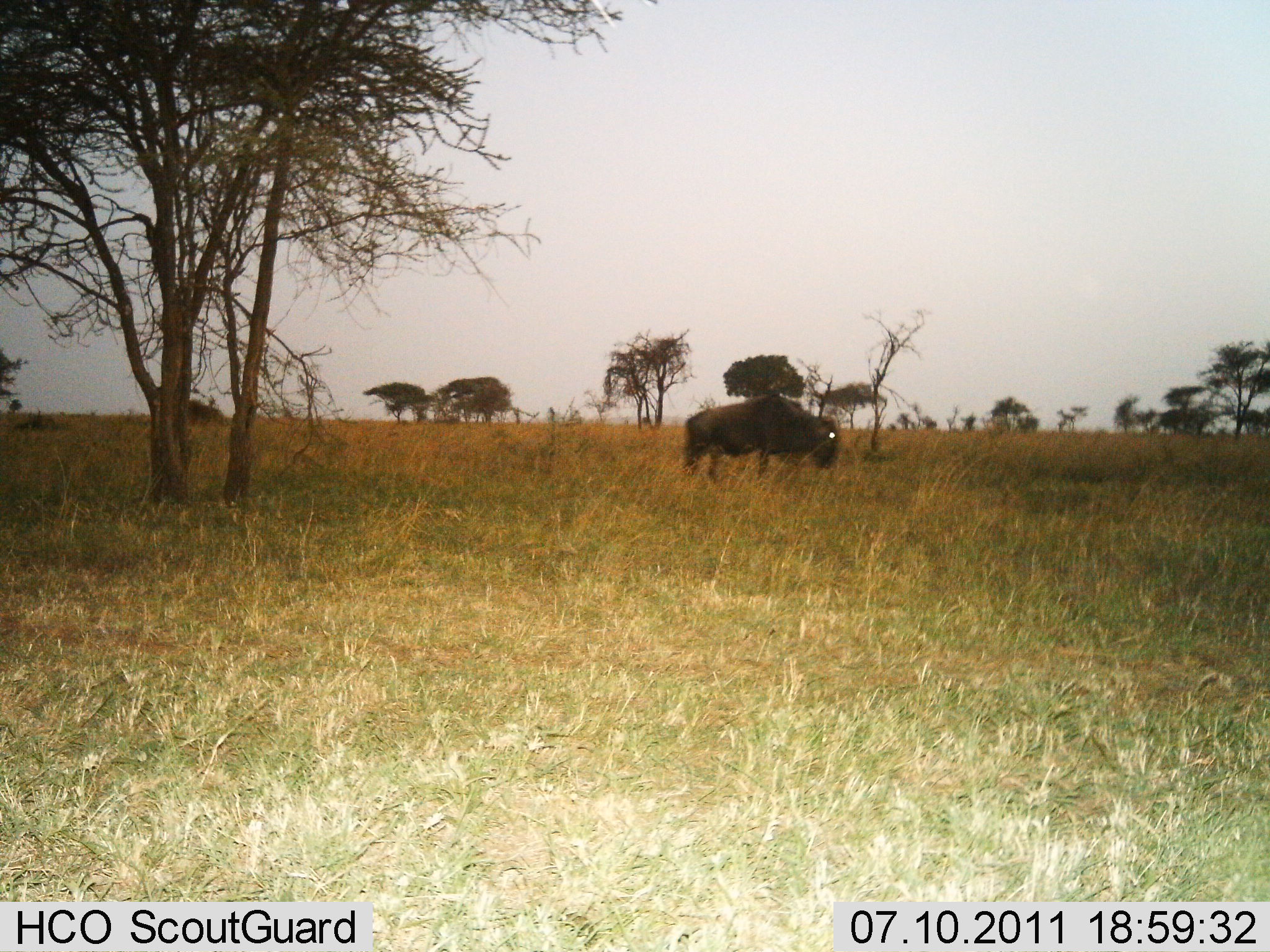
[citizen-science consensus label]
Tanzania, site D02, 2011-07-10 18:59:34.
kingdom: Animalia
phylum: Chordata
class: Mammalia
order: Artiodactyla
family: Bovidae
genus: Connochaetes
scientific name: Connochaetes taurinus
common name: blue wildebeest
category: wildebeest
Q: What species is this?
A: Wildebeest (blue wildebeest) (Connochaetes taurinus).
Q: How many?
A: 1.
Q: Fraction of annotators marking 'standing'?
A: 38%.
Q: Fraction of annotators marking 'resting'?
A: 0%.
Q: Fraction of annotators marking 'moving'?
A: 54%.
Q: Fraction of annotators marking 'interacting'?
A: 0%.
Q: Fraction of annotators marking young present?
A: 0%.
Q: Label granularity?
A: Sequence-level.